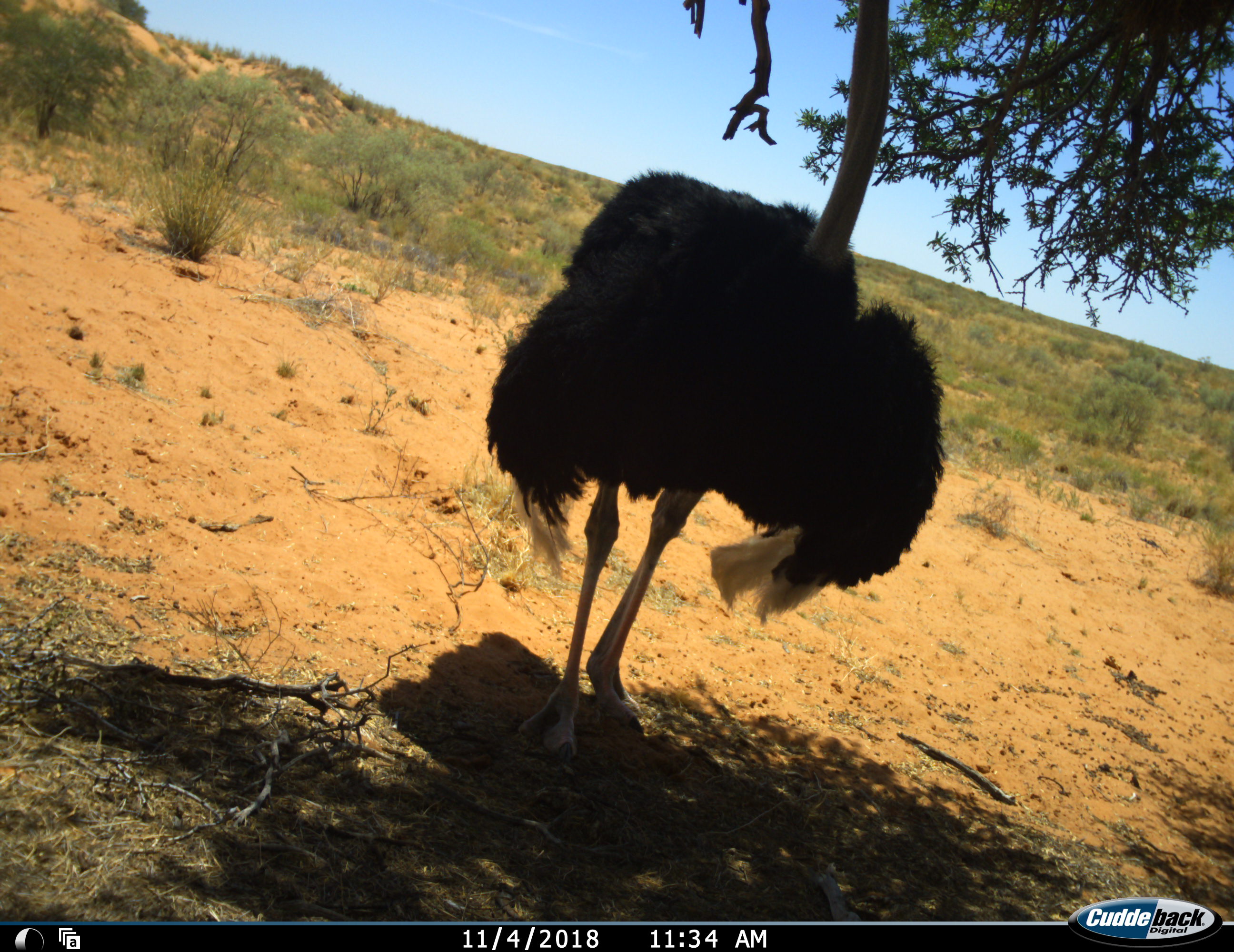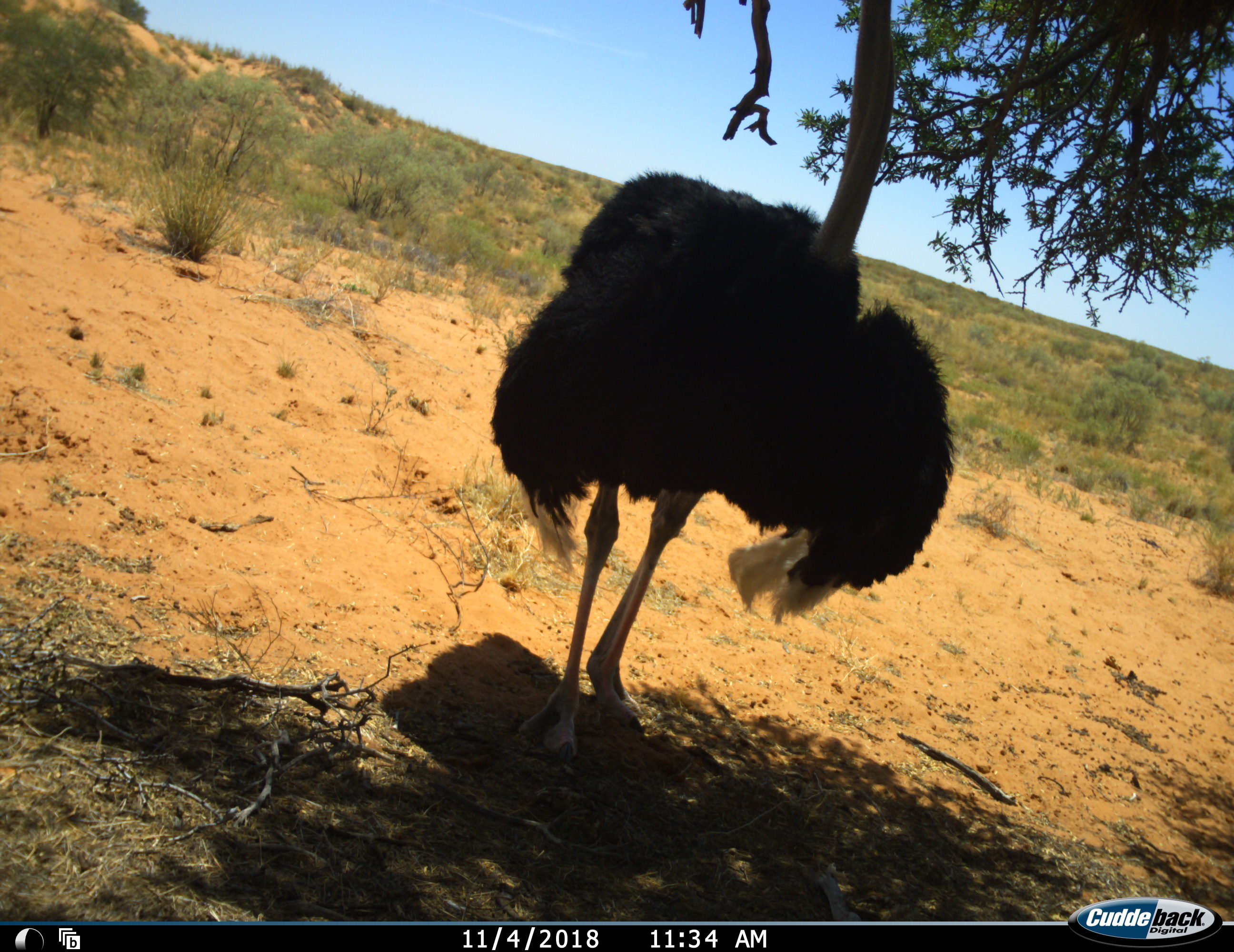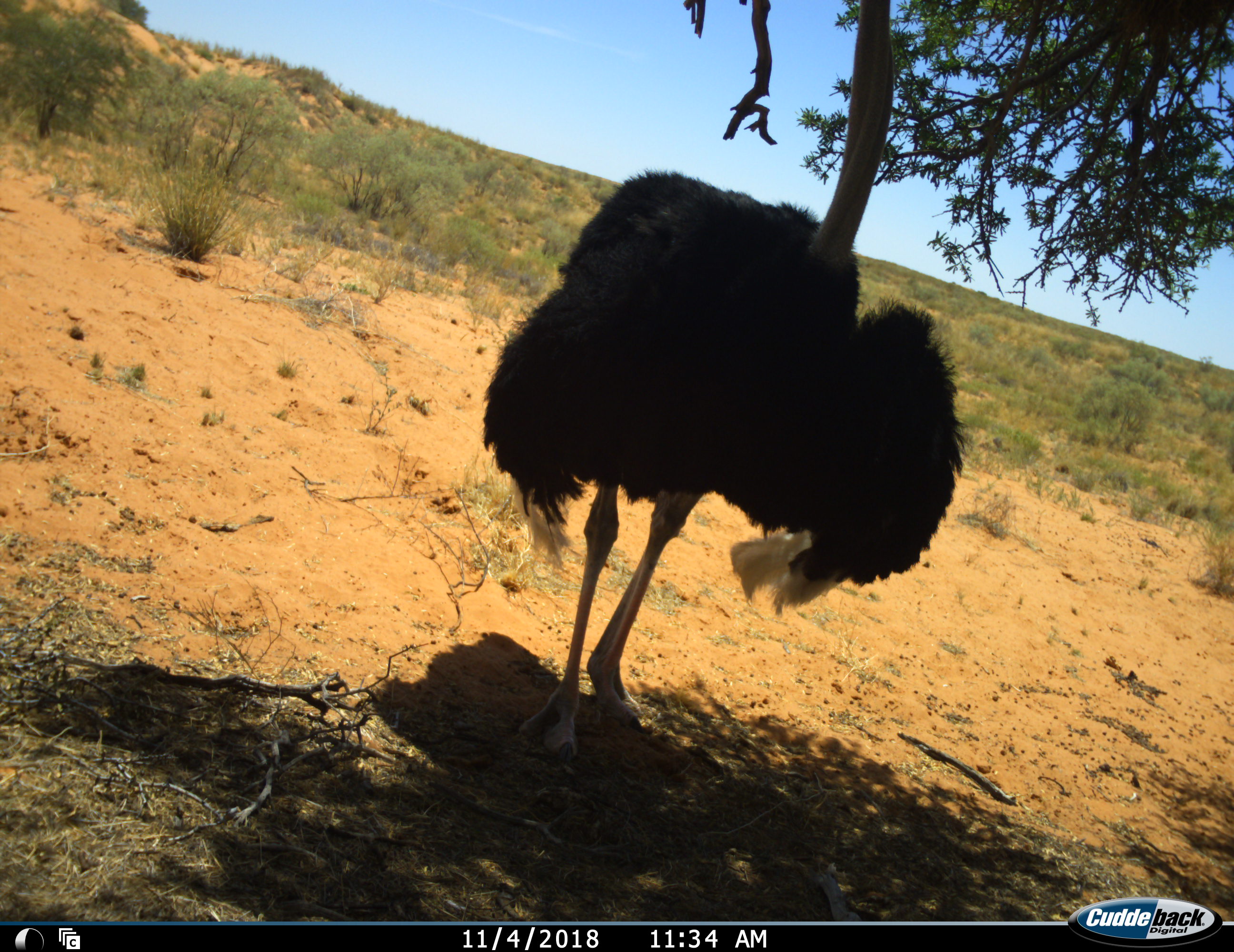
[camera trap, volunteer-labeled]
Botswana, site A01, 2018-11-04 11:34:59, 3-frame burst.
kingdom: Animalia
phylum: Chordata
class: Aves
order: Struthioniformes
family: Struthionidae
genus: Struthio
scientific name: Struthio camelus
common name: ostrich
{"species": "ostrich (Struthio camelus)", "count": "1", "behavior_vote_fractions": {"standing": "100%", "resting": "0%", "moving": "10%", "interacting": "0%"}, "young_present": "0%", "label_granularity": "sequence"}